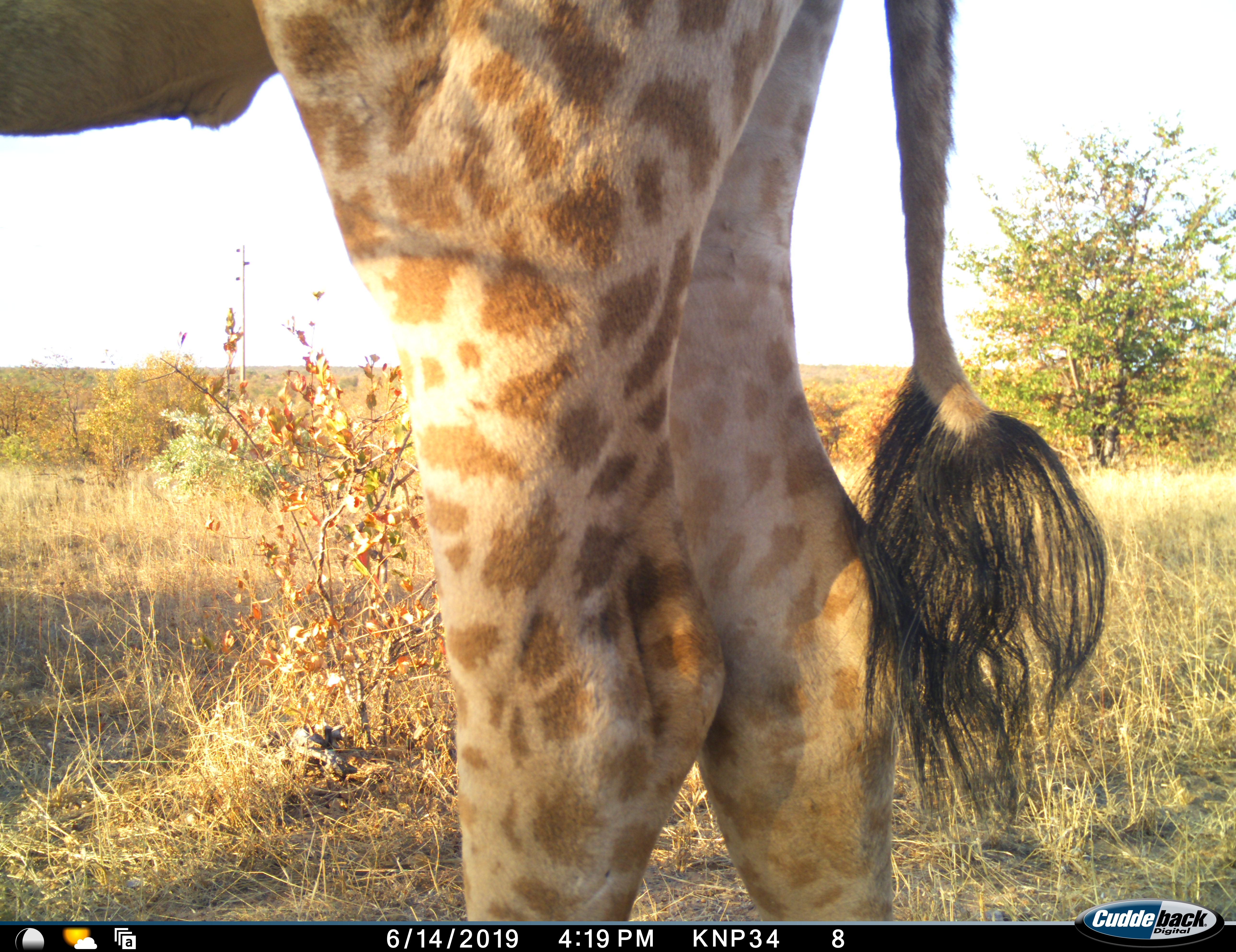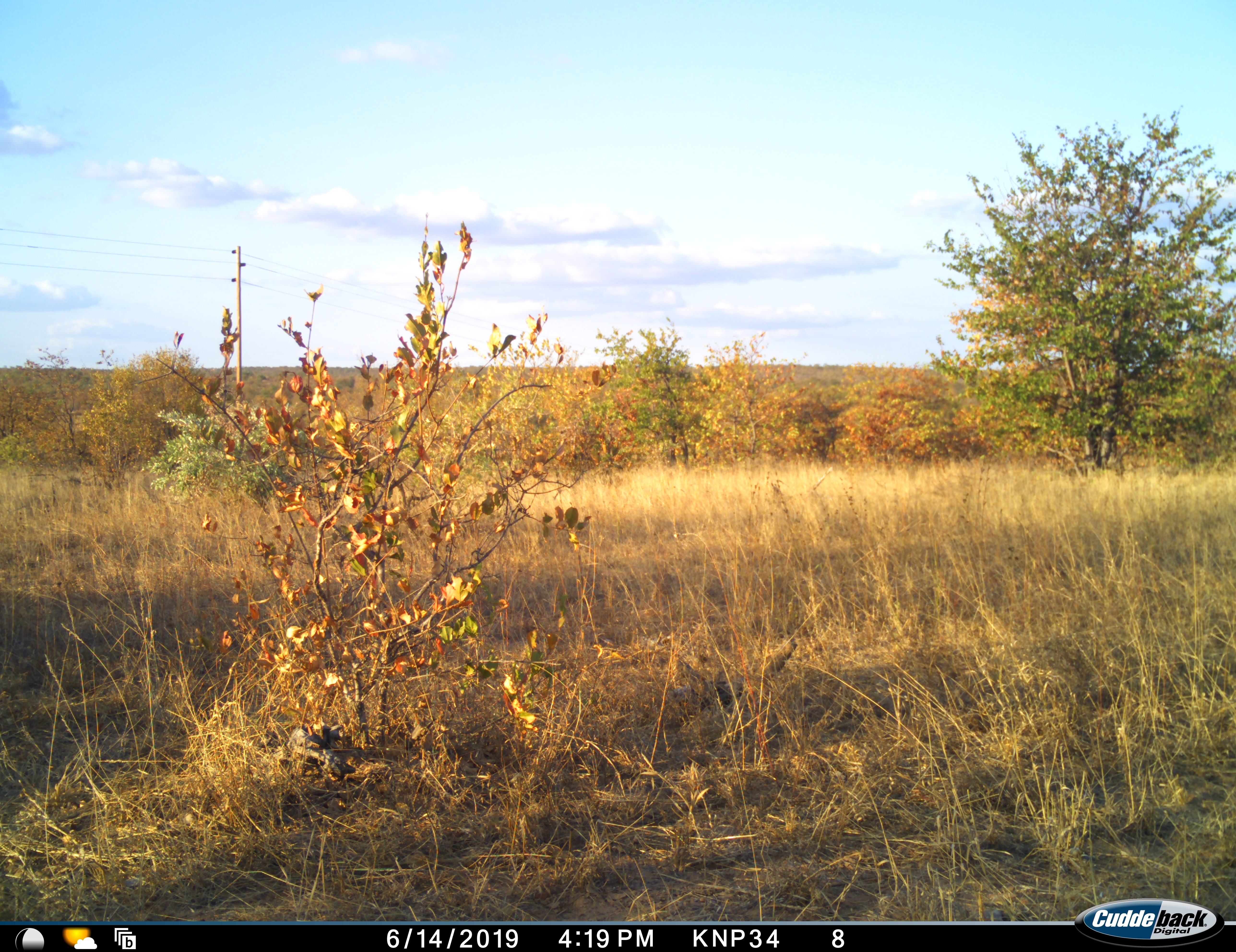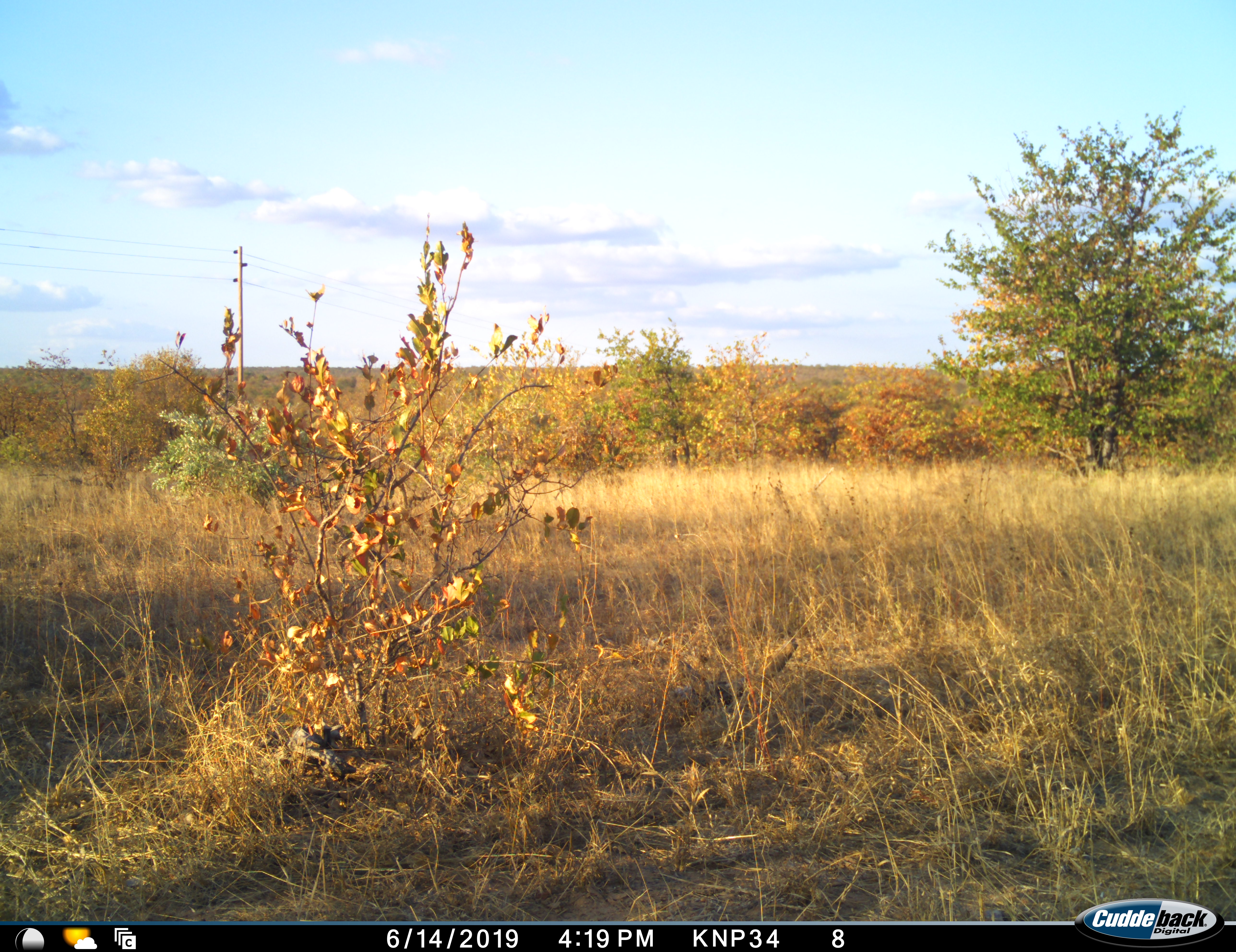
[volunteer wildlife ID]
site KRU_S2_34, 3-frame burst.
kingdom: Animalia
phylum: Chordata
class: Mammalia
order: Artiodactyla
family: Giraffidae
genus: Giraffa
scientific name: Giraffa camelopardalis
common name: giraffe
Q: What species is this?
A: Giraffe (Giraffa camelopardalis).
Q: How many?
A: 1.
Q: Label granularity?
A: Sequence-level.